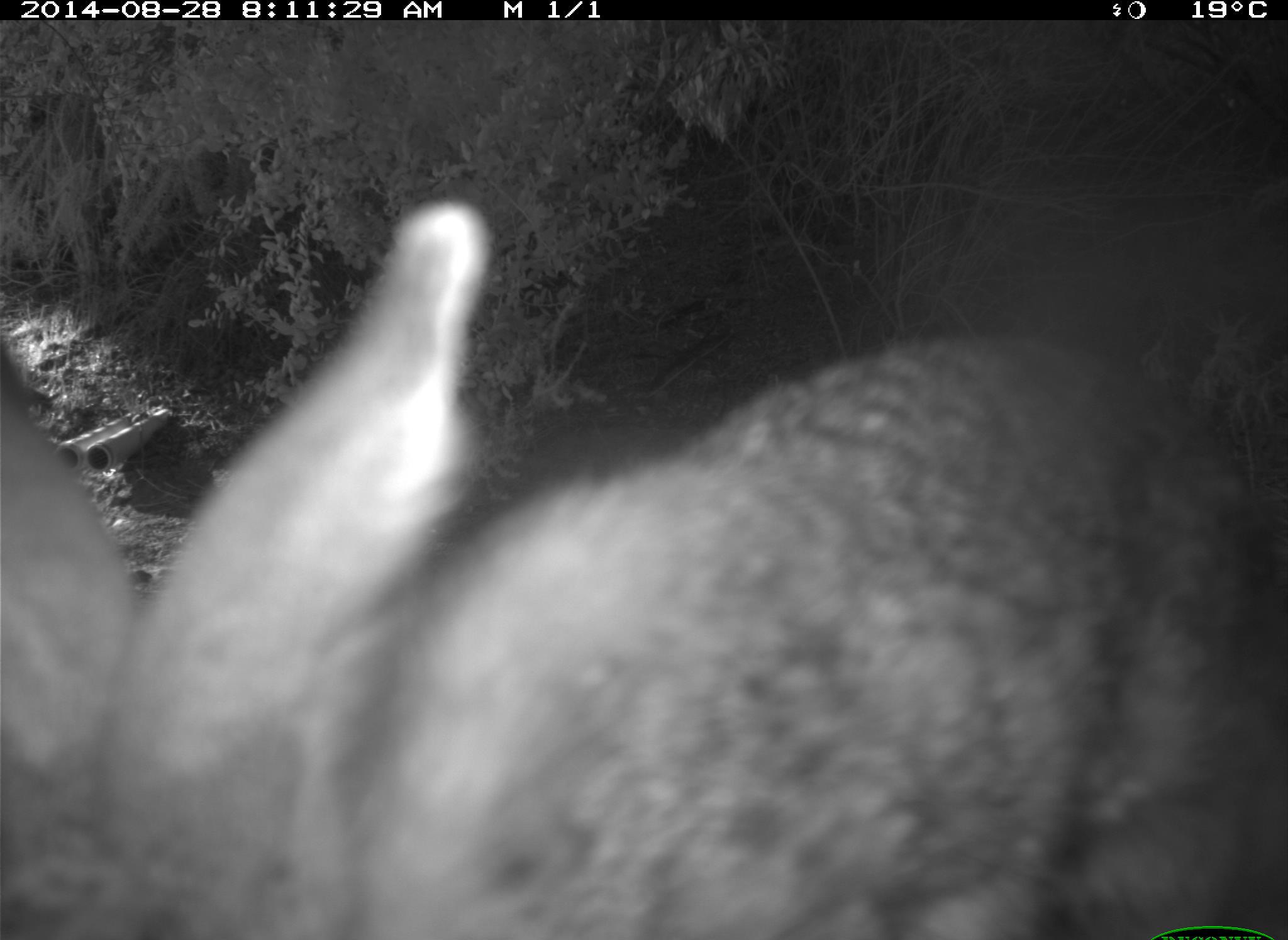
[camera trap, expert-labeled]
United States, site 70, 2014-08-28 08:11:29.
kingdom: Animalia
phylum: Chordata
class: Mammalia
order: Lagomorpha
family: Leporidae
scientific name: Leporidae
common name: rabbits and hares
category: rabbit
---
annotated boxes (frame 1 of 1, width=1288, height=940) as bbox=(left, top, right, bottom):
rabbit: bbox=(3, 203, 1287, 940)